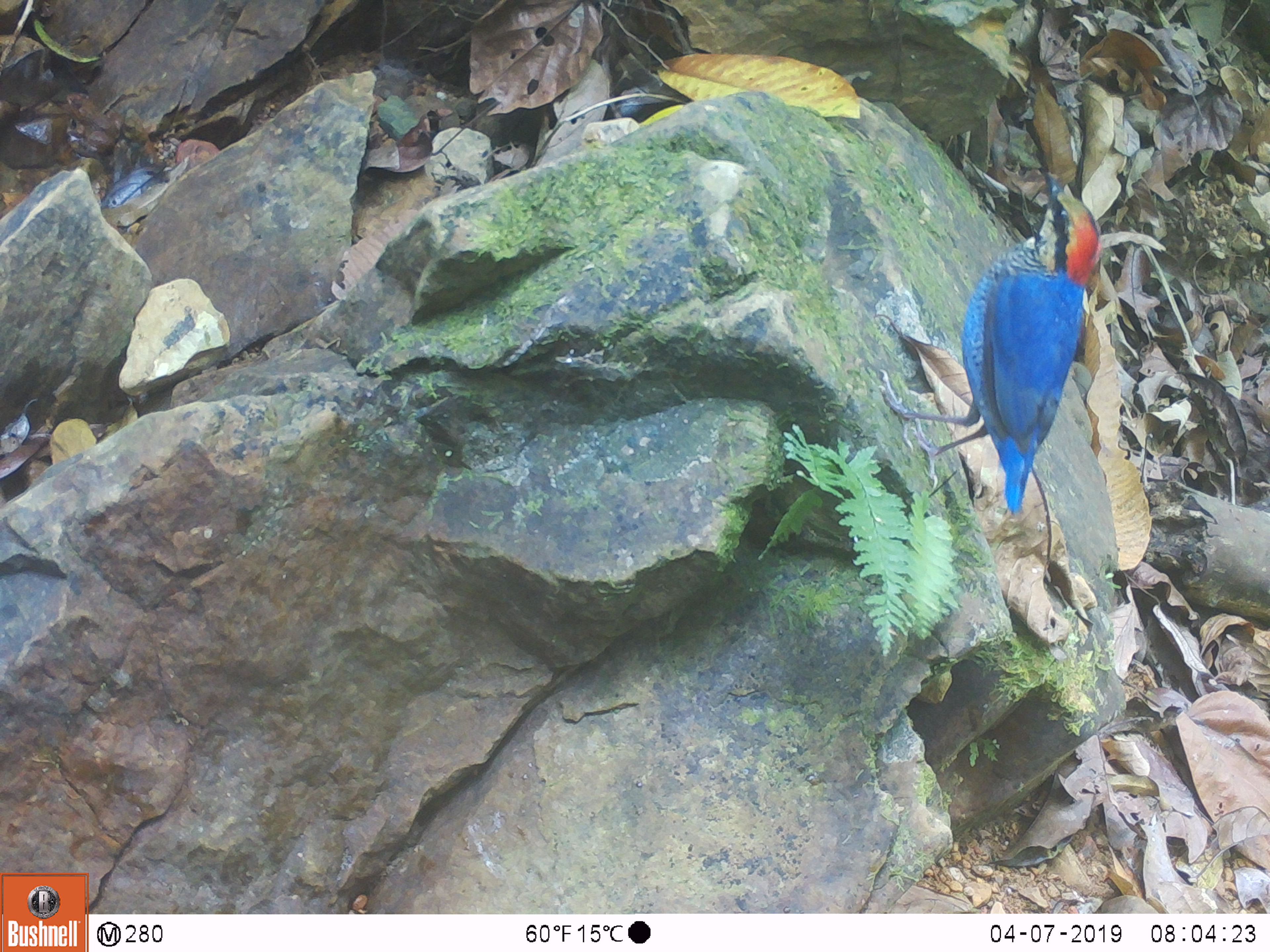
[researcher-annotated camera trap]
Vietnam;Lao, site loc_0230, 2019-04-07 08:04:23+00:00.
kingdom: Animalia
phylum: Chordata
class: Aves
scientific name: Aves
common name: bird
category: unidentified bird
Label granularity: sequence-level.